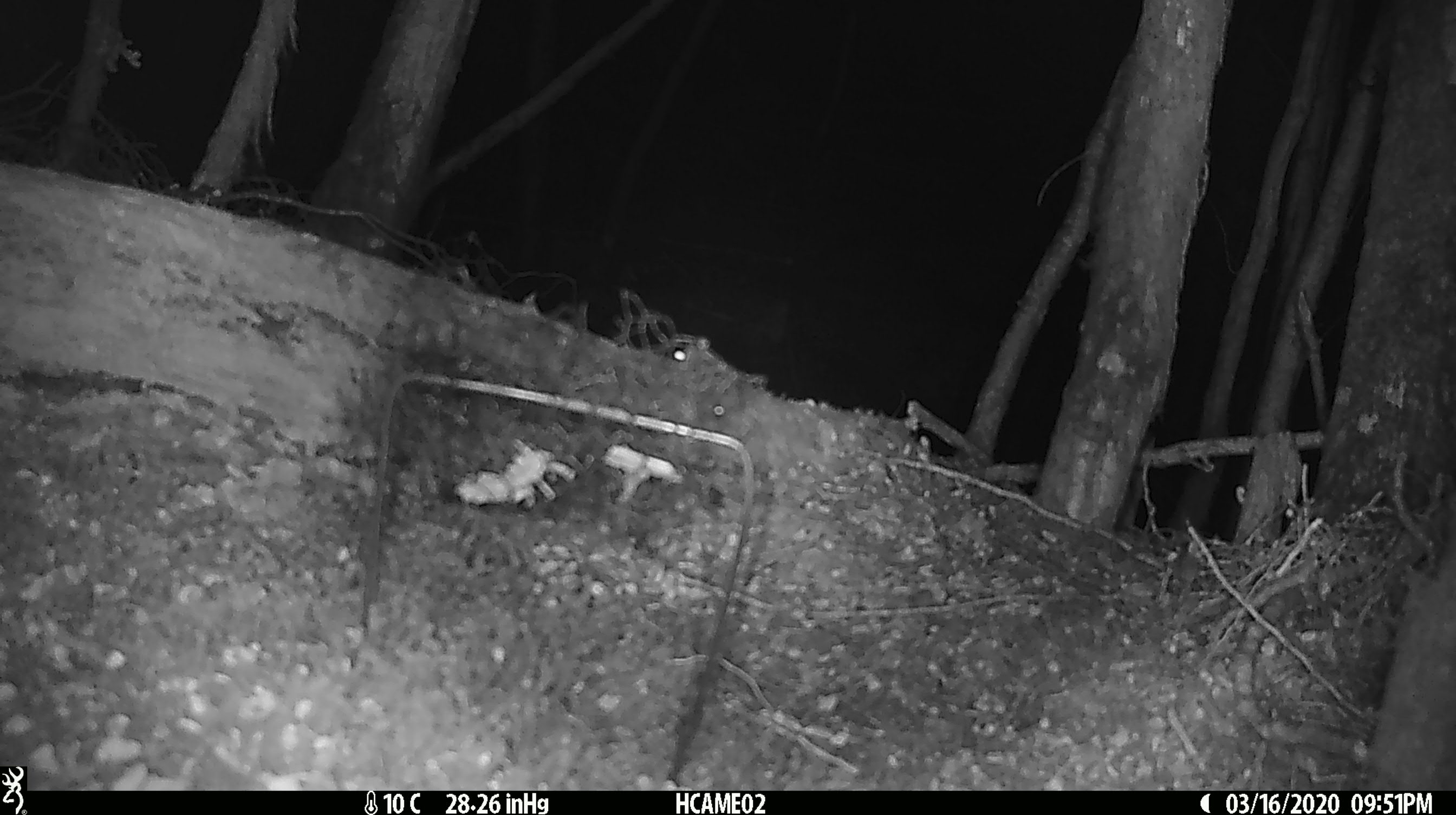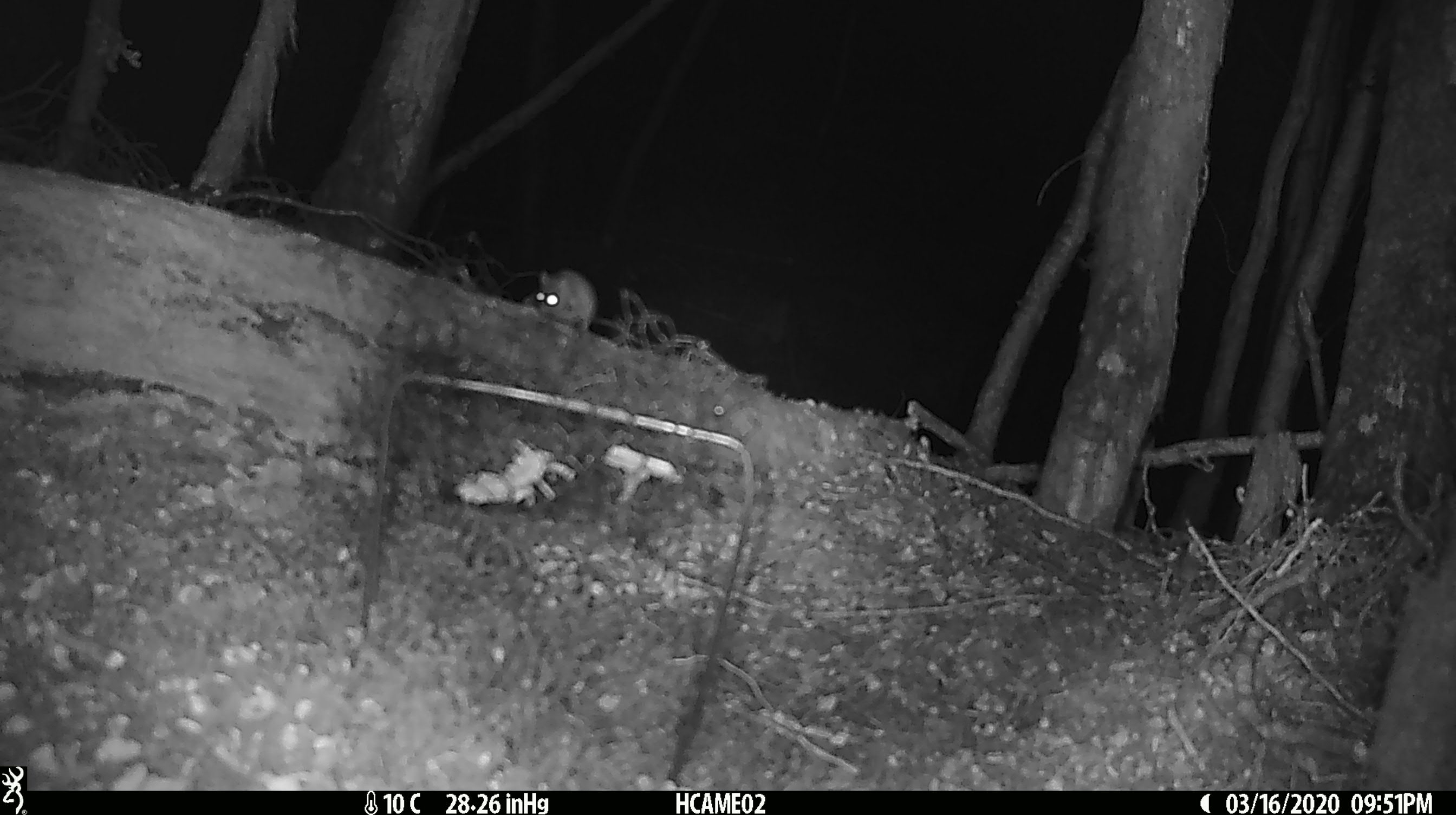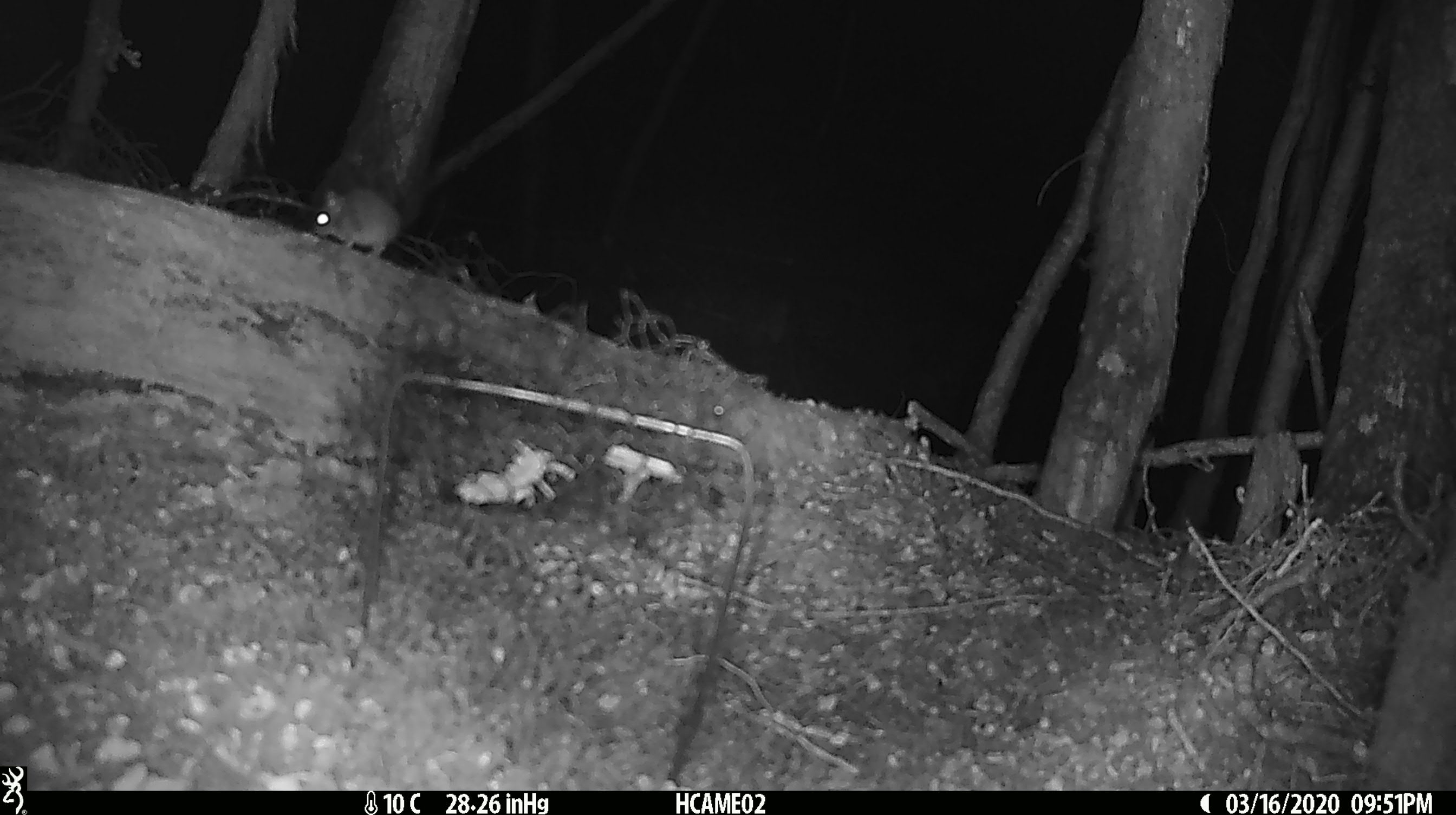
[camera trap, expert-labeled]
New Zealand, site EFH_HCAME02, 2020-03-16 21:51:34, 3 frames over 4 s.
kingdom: Animalia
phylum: Chordata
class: Mammalia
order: Rodentia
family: Muridae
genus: Mus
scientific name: Mus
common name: mouse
Mouse (Mus).